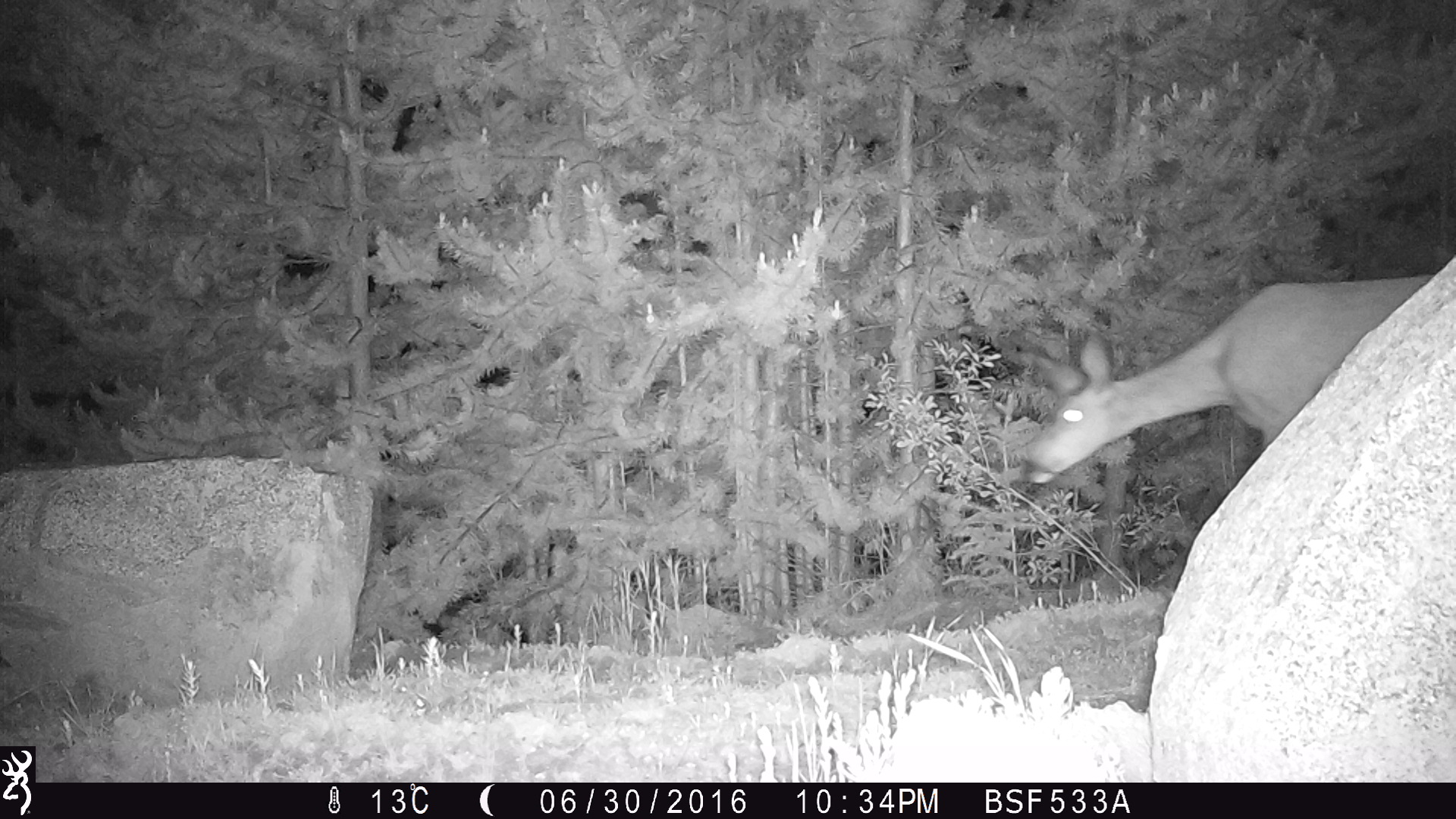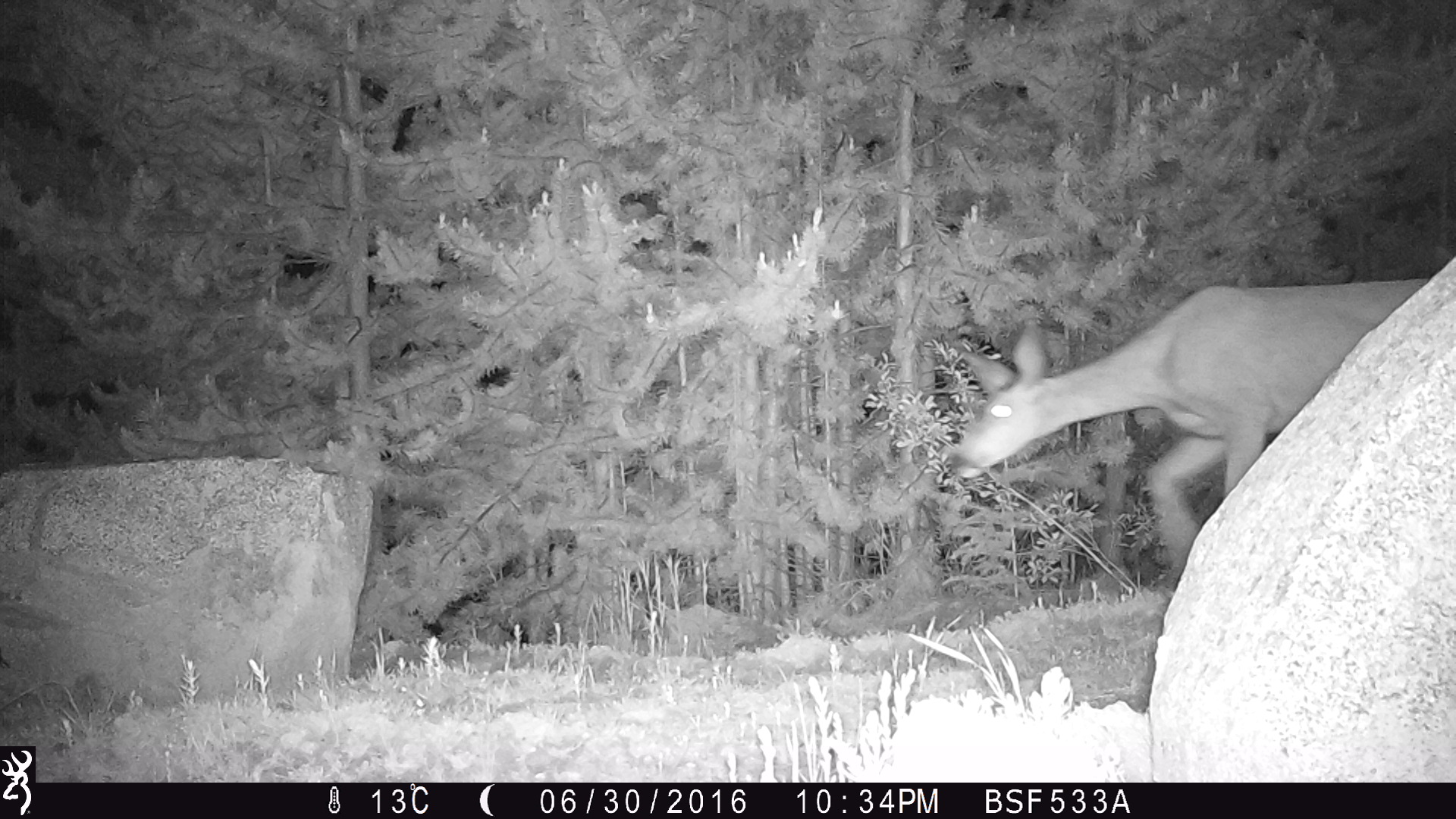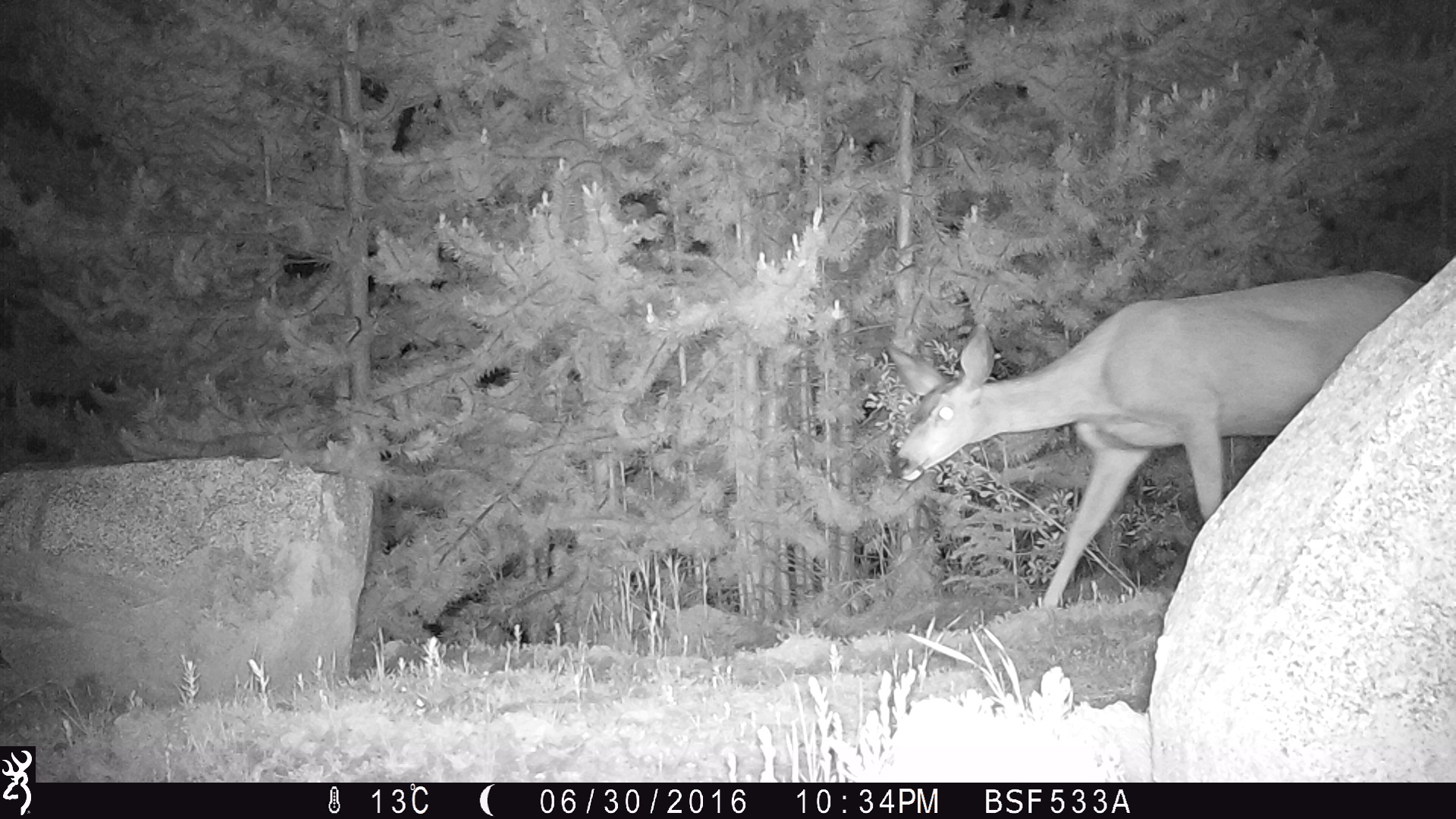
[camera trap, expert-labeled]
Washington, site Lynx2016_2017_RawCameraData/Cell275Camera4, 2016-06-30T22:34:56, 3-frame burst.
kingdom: Animalia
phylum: Chordata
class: Mammalia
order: Artiodactyla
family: Cervidae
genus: Odocoileus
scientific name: Odocoileus hemionus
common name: mule deer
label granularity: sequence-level